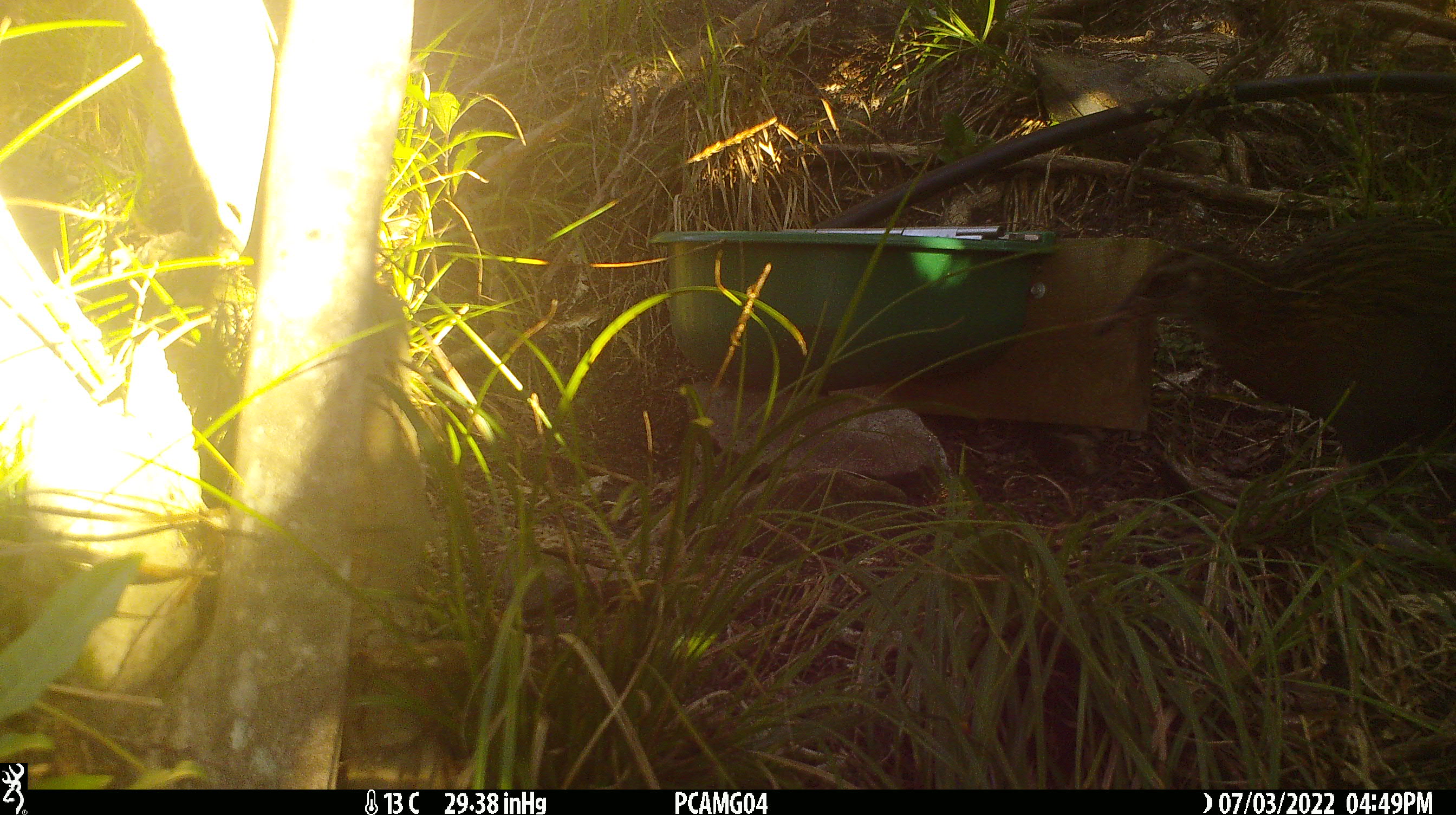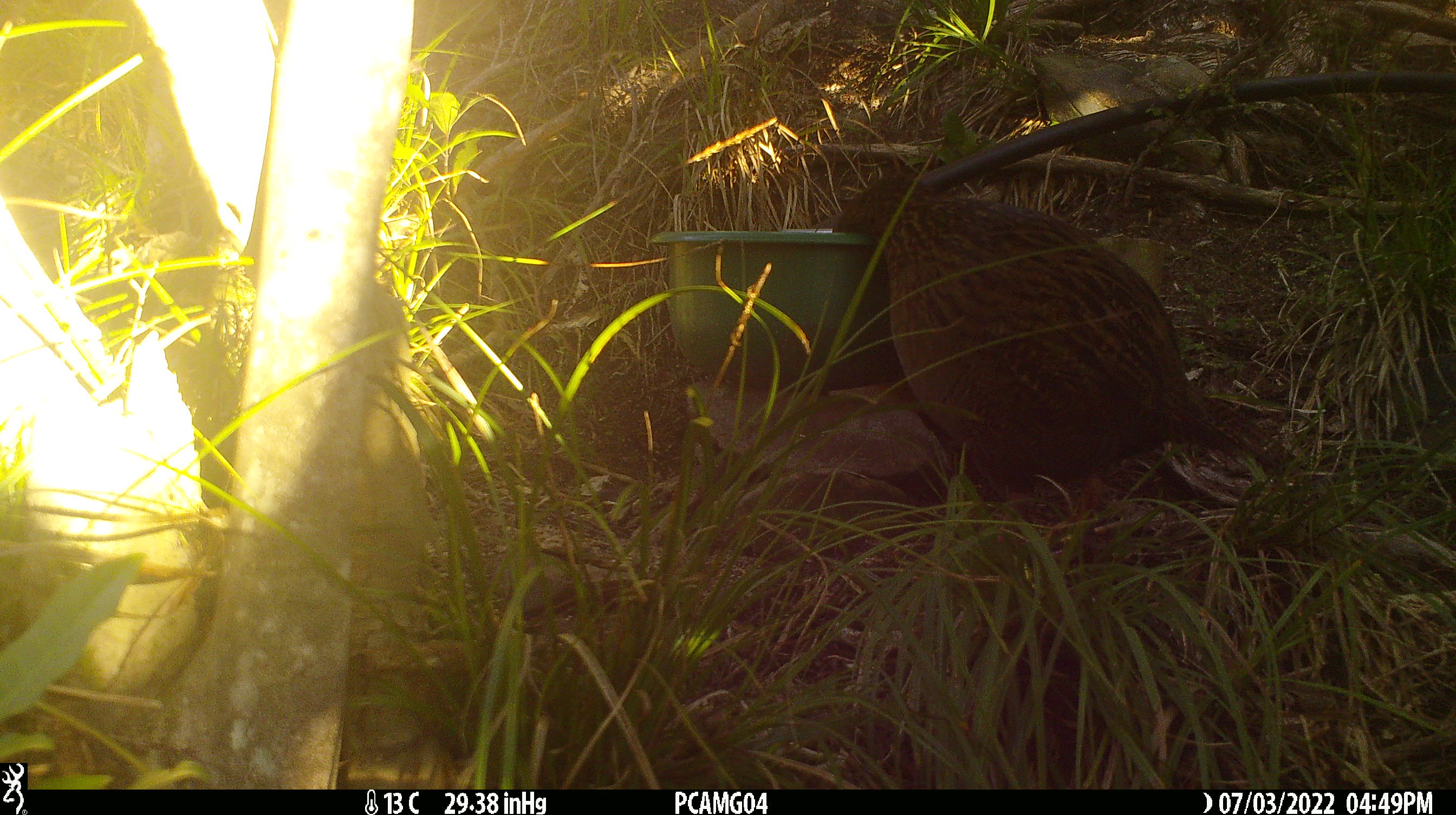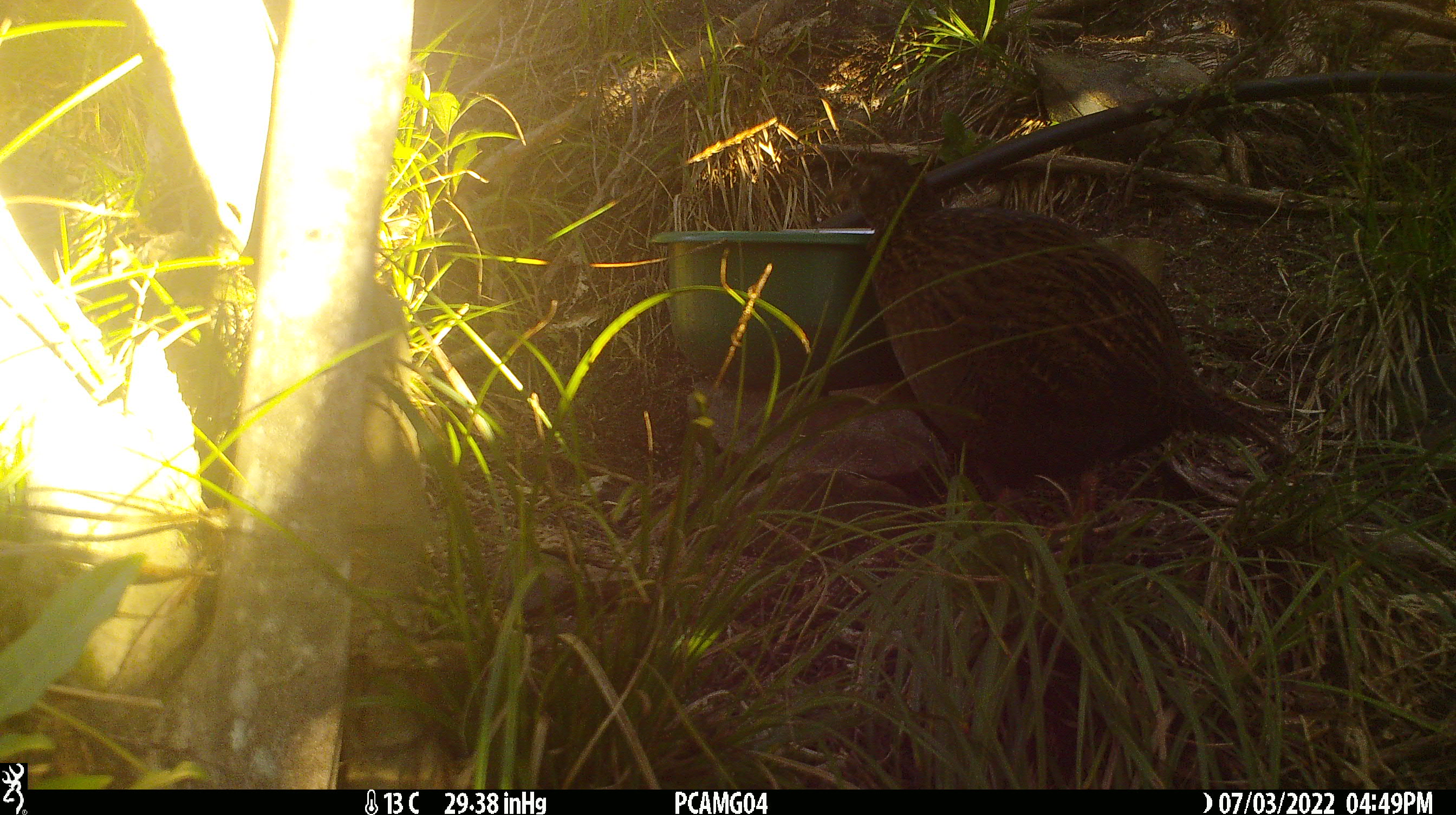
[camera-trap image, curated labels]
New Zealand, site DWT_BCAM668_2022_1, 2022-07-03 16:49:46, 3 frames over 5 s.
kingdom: Animalia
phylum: Chordata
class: Aves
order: Gruiformes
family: Rallidae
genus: Gallirallus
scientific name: Gallirallus australis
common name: weka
Weka (Gallirallus australis).